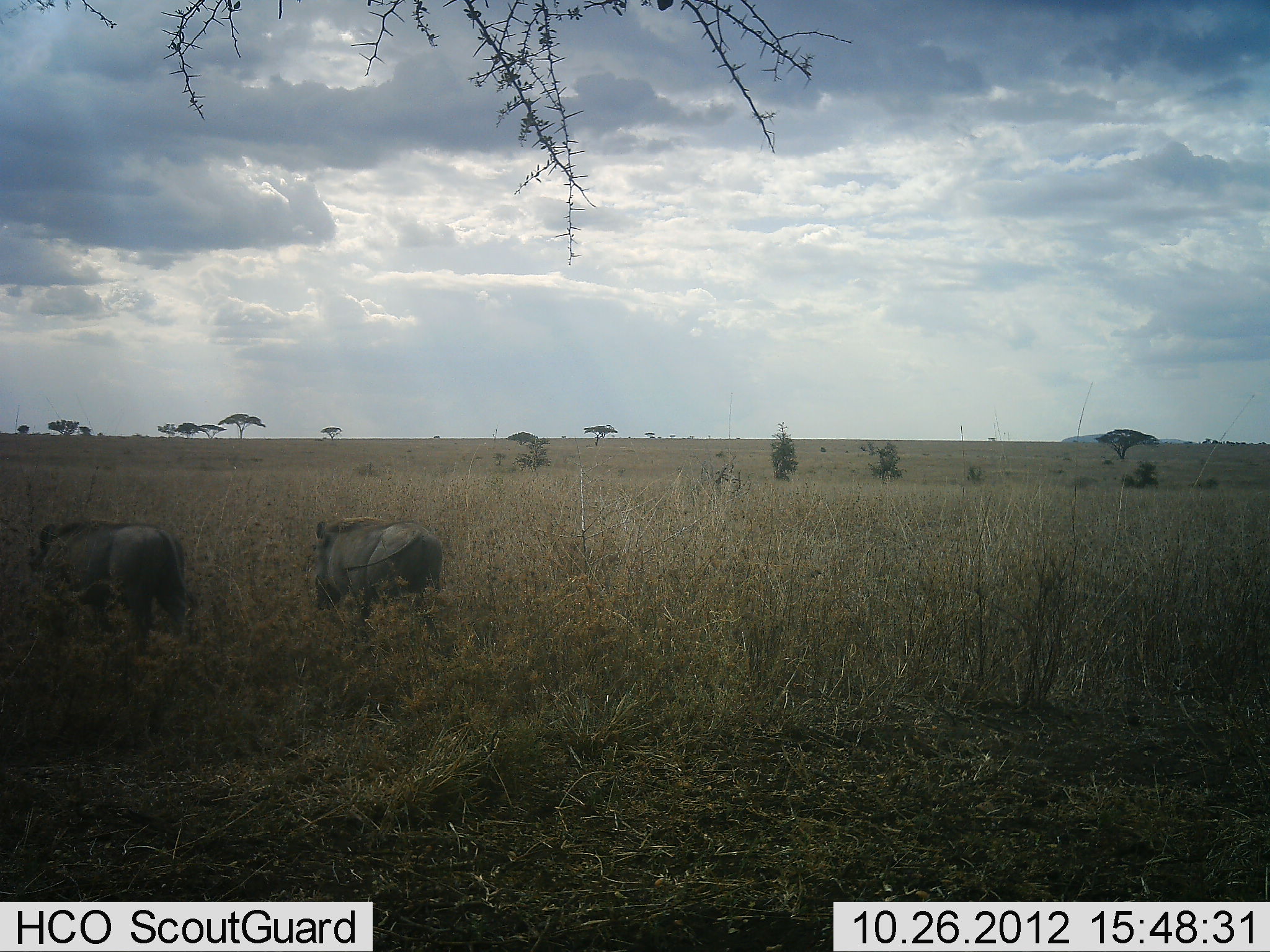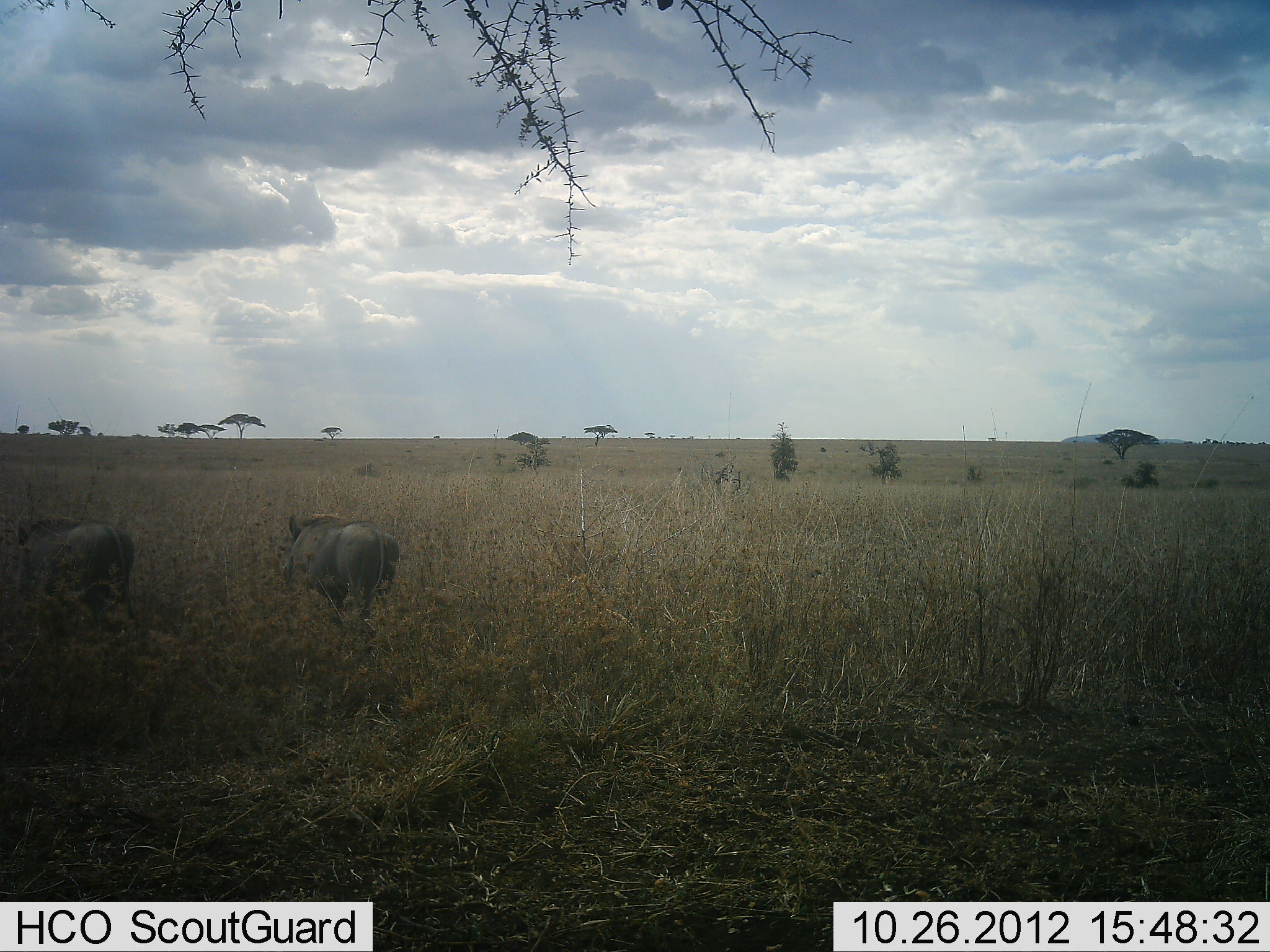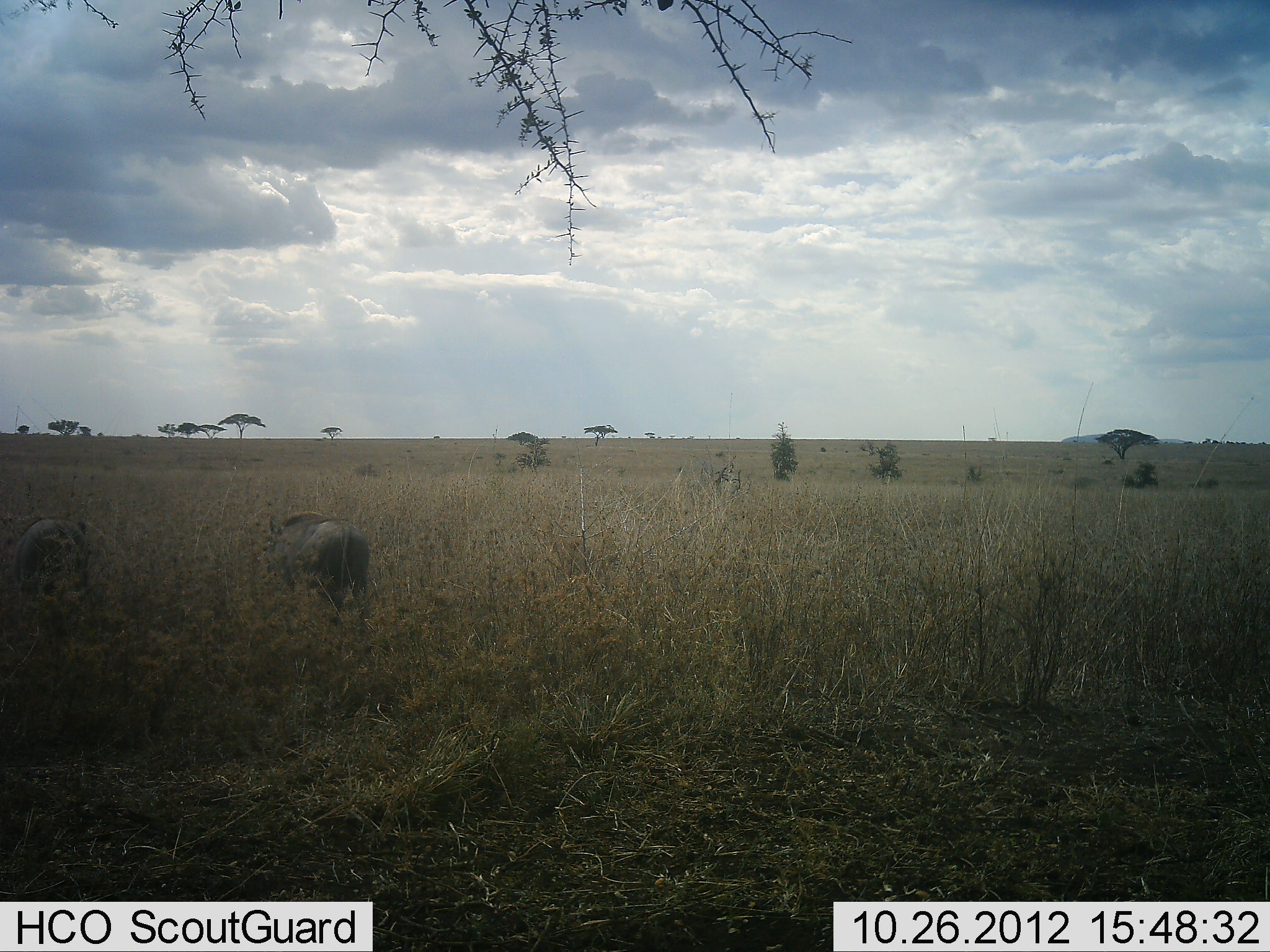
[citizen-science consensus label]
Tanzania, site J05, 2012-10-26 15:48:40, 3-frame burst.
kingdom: Animalia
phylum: Chordata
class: Mammalia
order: Artiodactyla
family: Suidae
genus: Phacochoerus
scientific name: Phacochoerus africanus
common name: warthog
Warthog (Phacochoerus africanus), count 2. Behavior (volunteer vote fractions): standing 0%, resting 0%, moving 100%, interacting 0%. Young present (vote fraction): 0%. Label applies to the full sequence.